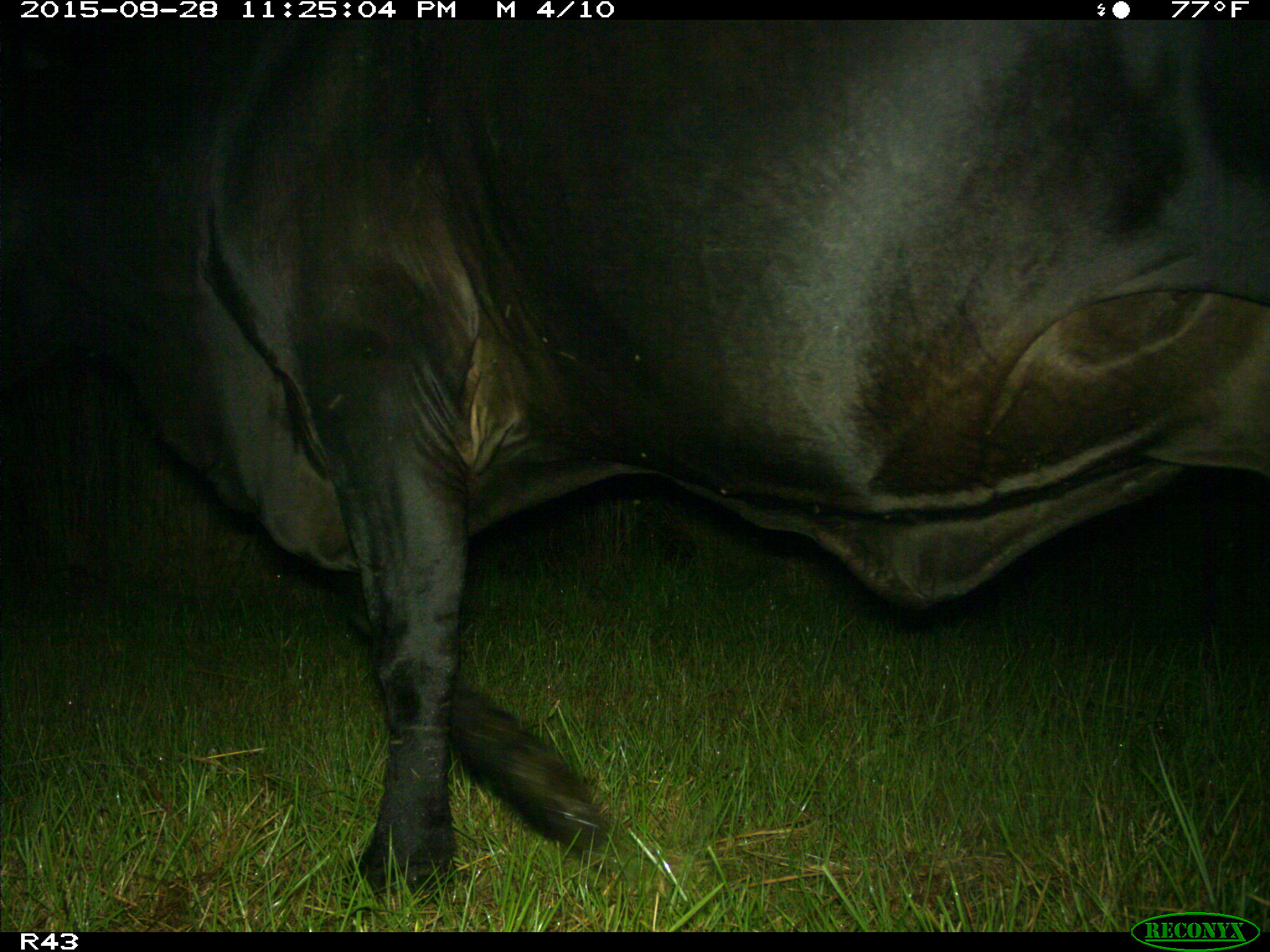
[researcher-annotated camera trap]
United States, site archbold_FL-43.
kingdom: Animalia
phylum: Chordata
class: Mammalia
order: Artiodactyla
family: Bovidae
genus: Bos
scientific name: Bos taurus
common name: domestic cow